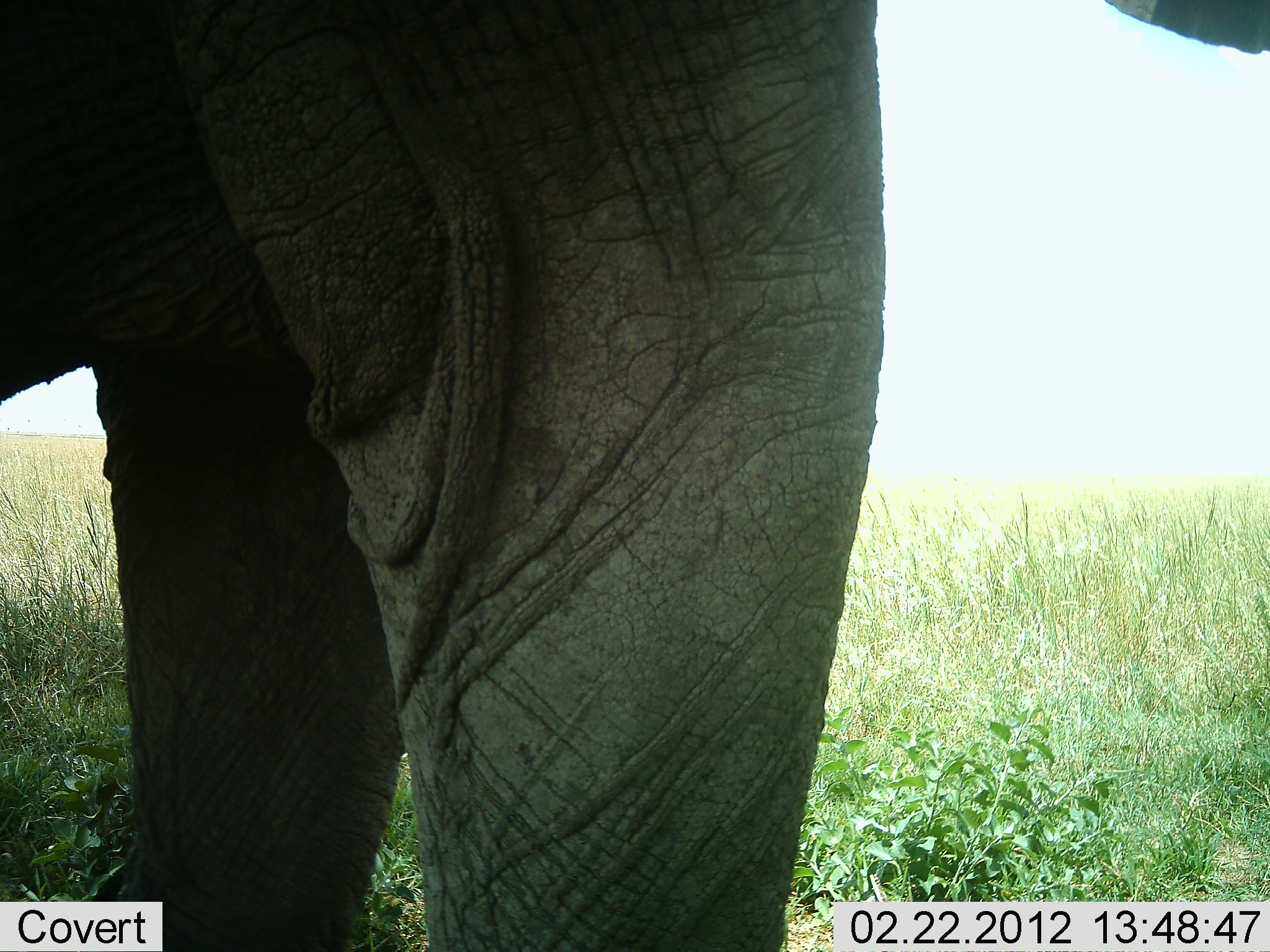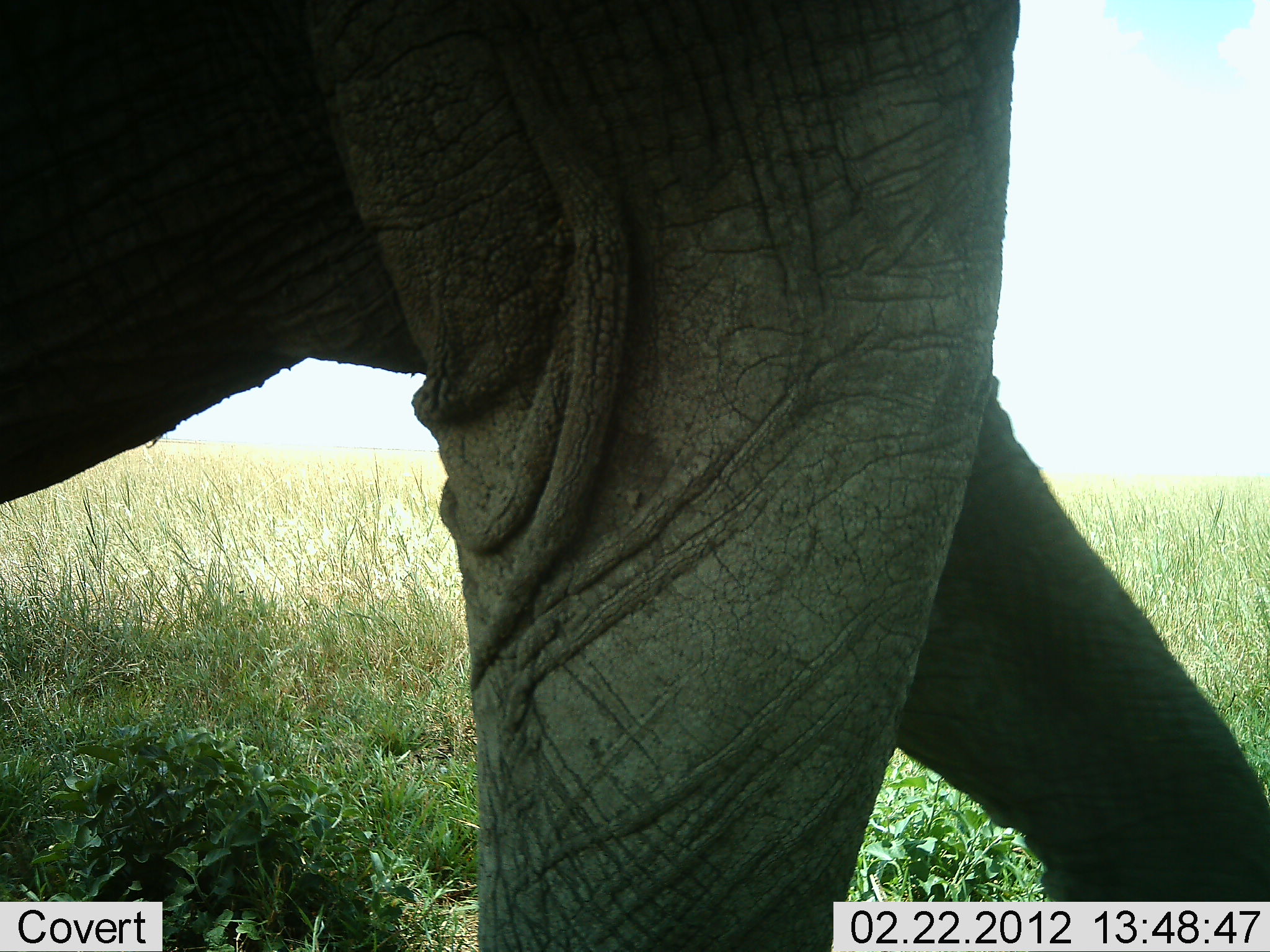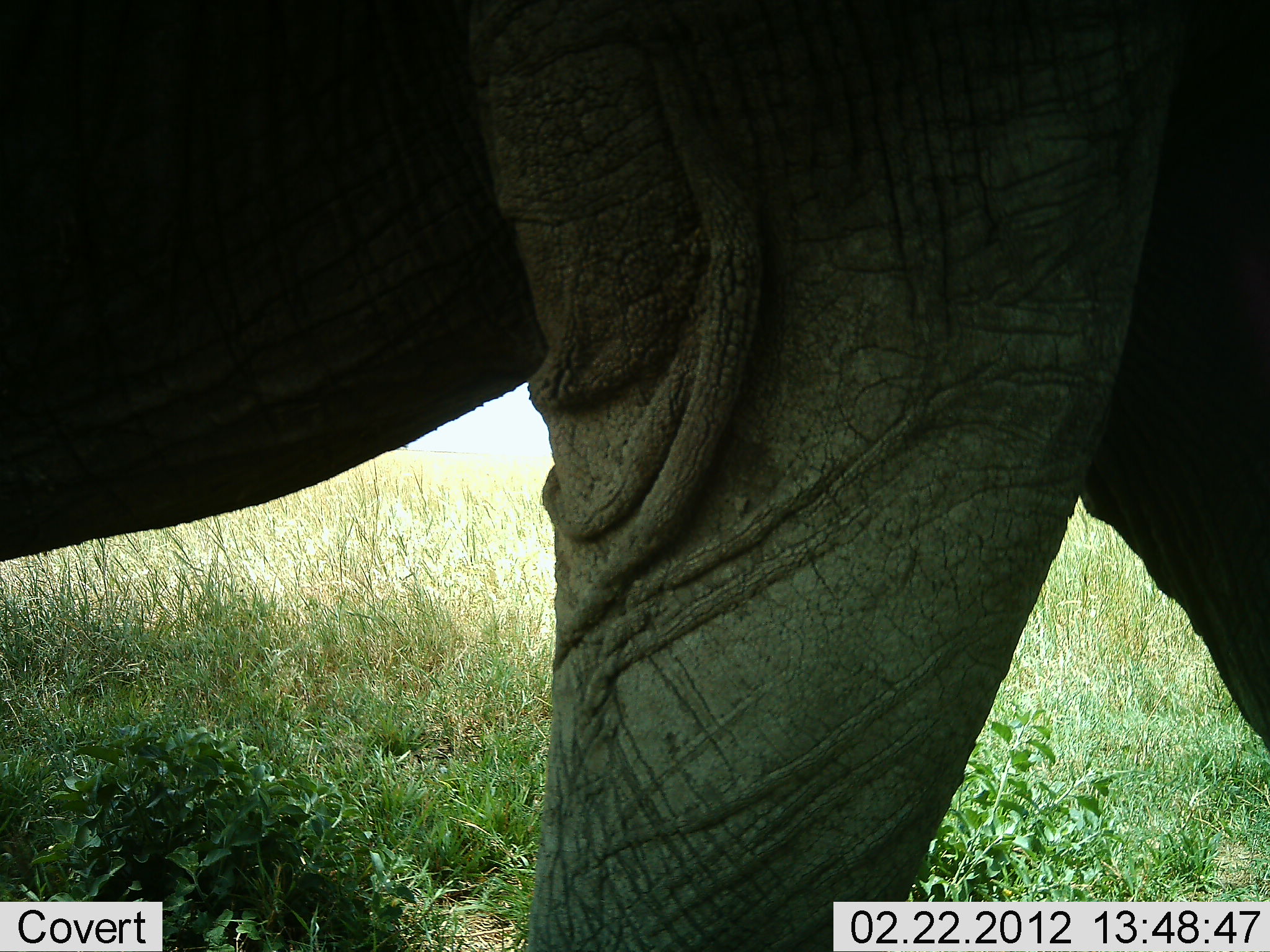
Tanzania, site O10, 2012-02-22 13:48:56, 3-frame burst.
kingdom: Animalia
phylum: Chordata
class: Mammalia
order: Proboscidea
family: Elephantidae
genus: Loxodonta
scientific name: Loxodonta africana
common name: african bush elephant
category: elephant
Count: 1.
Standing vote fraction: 9%.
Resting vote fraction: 0%.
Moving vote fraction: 97%.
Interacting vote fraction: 0%.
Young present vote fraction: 0%.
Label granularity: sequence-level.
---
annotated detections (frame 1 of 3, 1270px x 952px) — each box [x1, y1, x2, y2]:
animal: [0, 1, 1268, 952]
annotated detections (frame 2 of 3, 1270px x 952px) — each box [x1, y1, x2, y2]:
animal: [0, 1, 1268, 952]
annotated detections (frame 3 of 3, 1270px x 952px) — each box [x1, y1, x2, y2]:
animal: [0, 1, 1268, 952]